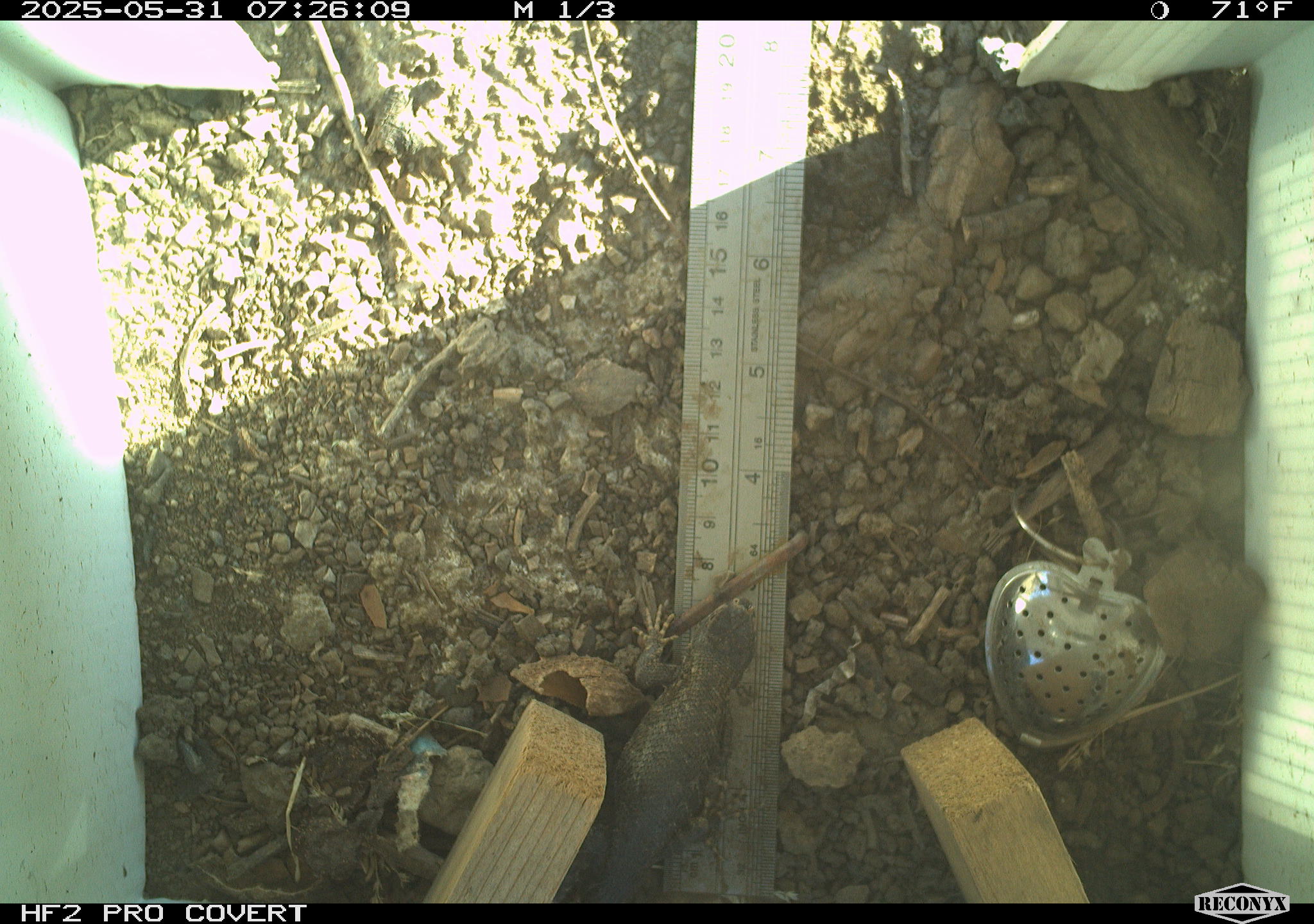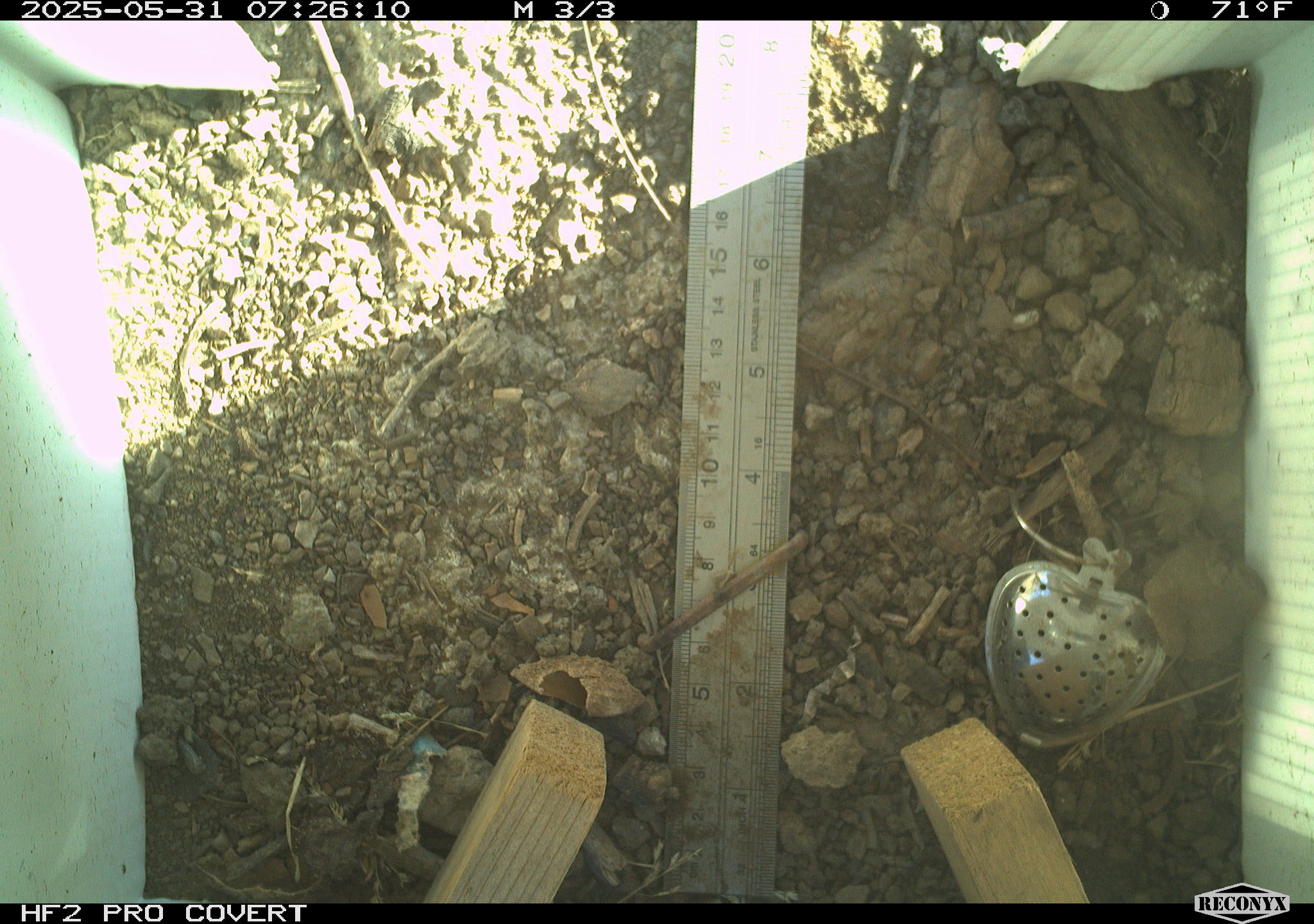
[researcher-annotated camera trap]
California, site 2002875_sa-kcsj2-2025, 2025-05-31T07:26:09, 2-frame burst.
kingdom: Animalia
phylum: Chordata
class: Reptilia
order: Squamata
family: Phrynosomatidae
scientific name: Phrynosomatidae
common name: north american spiny lizards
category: sceloporus/uta species